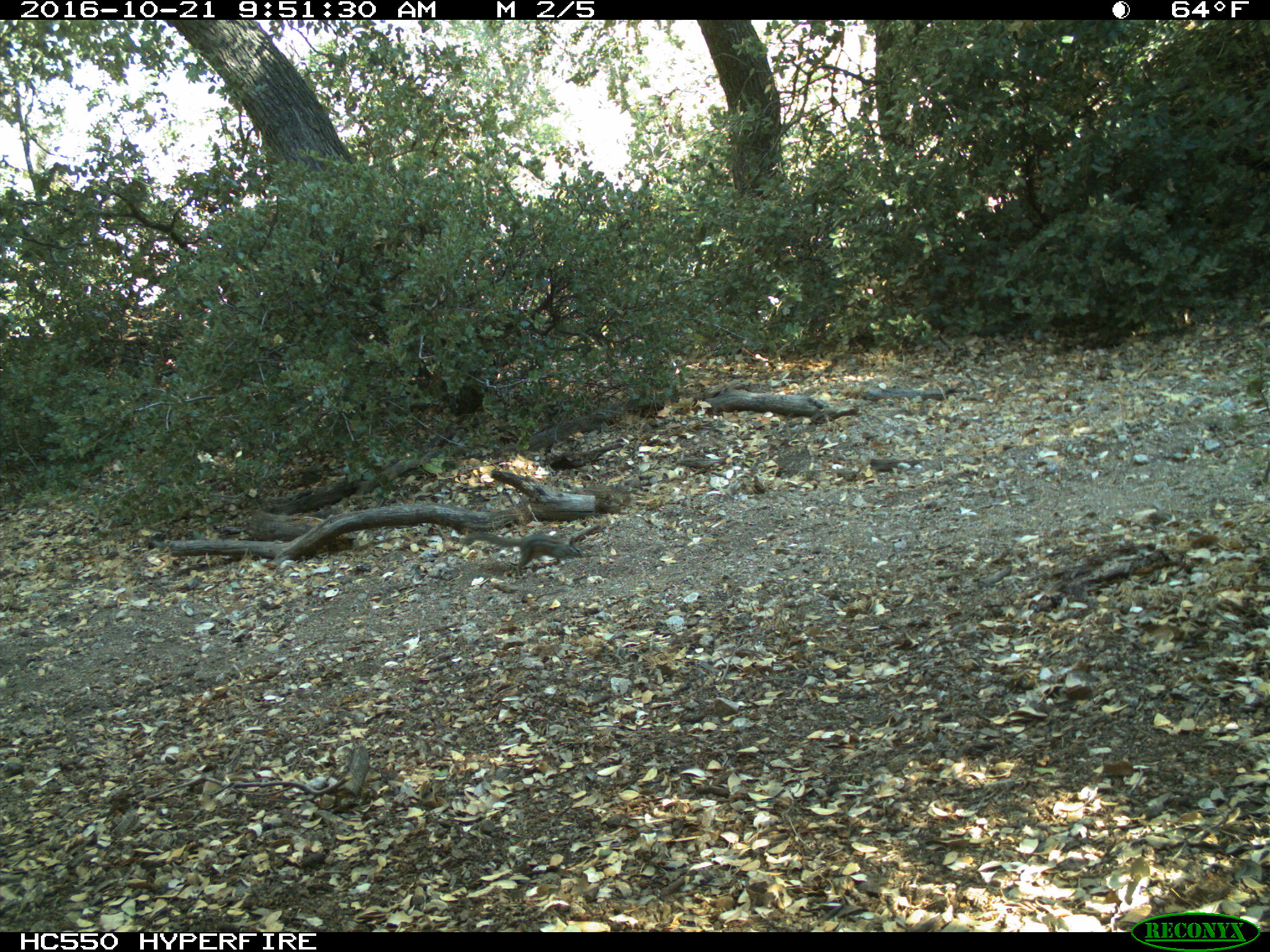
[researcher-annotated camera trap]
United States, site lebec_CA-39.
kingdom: Animalia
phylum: Chordata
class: Mammalia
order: Rodentia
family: Sciuridae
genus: Tamias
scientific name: Tamias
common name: chipmunk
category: unidentified chipmunk